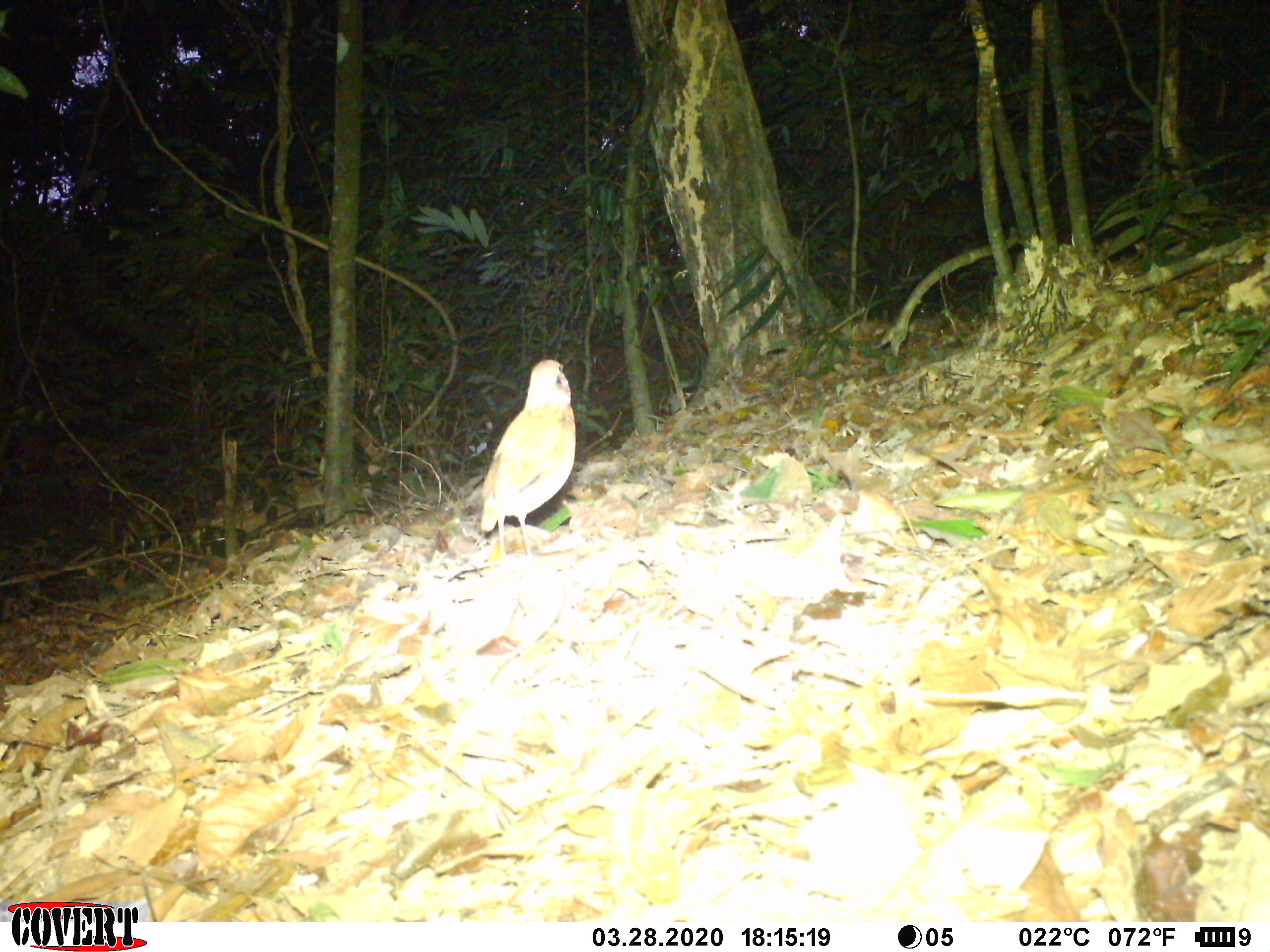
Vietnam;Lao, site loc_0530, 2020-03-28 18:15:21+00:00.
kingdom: Animalia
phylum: Chordata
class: Aves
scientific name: Aves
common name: bird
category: unidentified bird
Unidentified bird (bird) (Aves). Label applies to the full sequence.